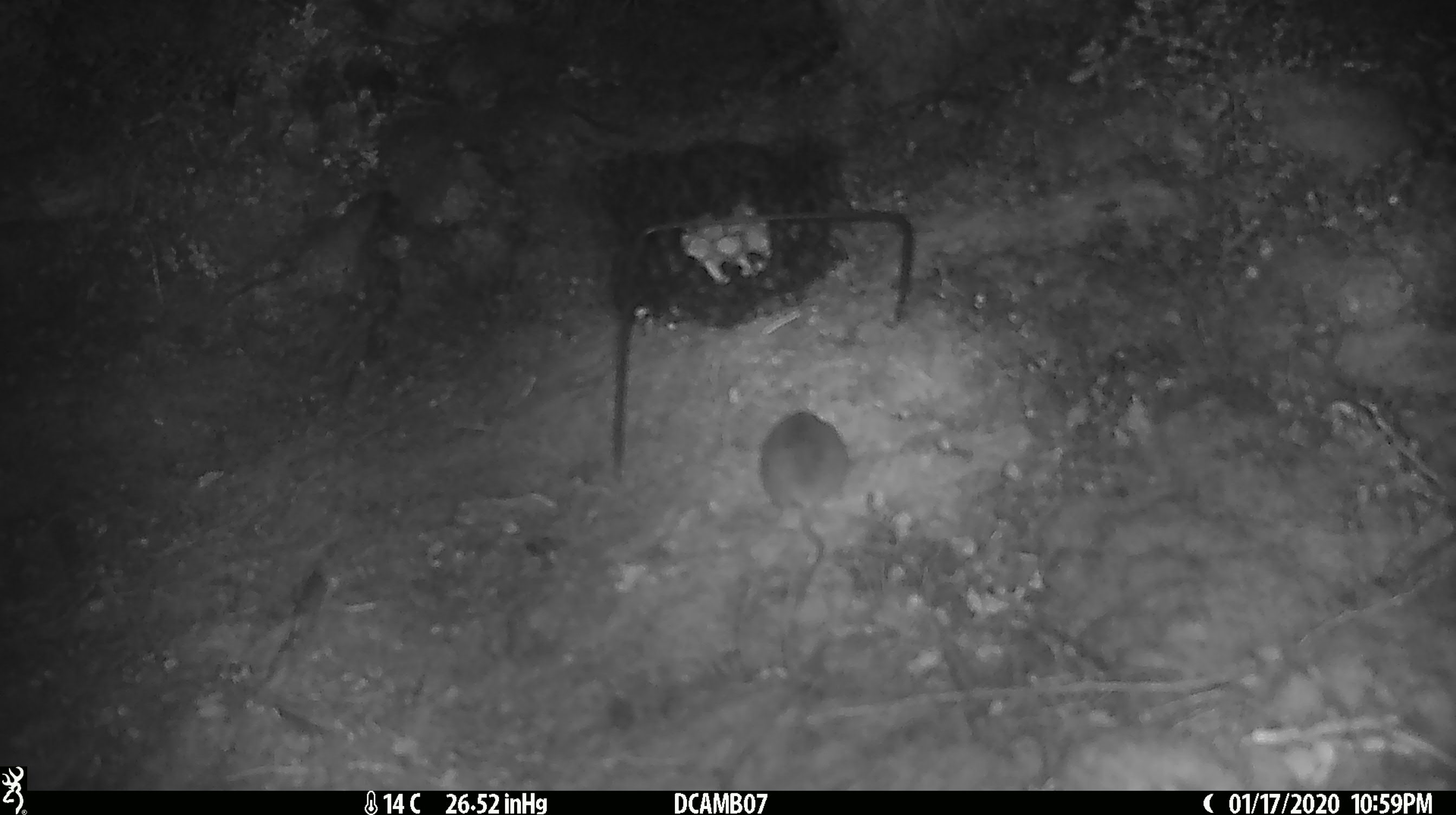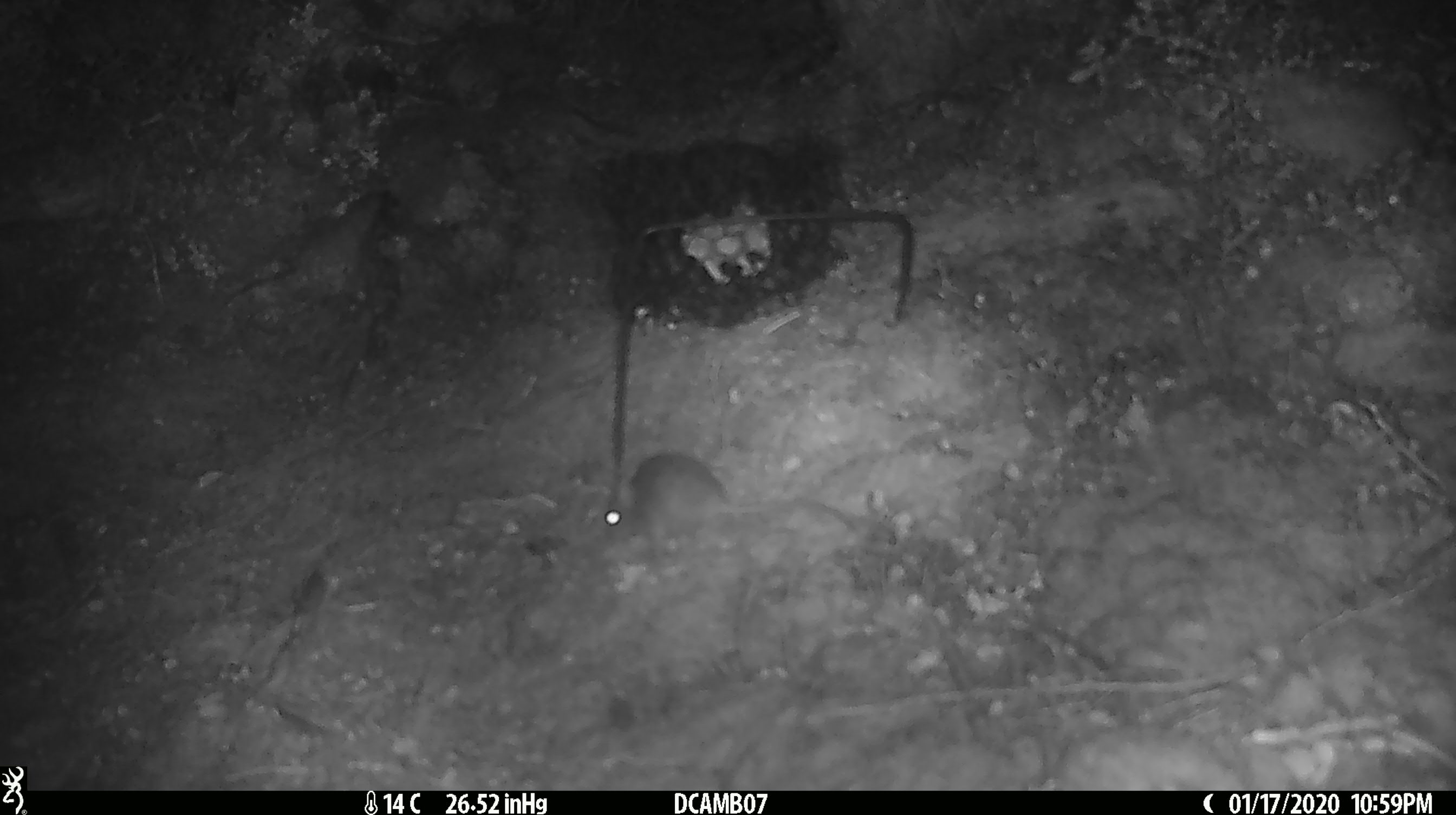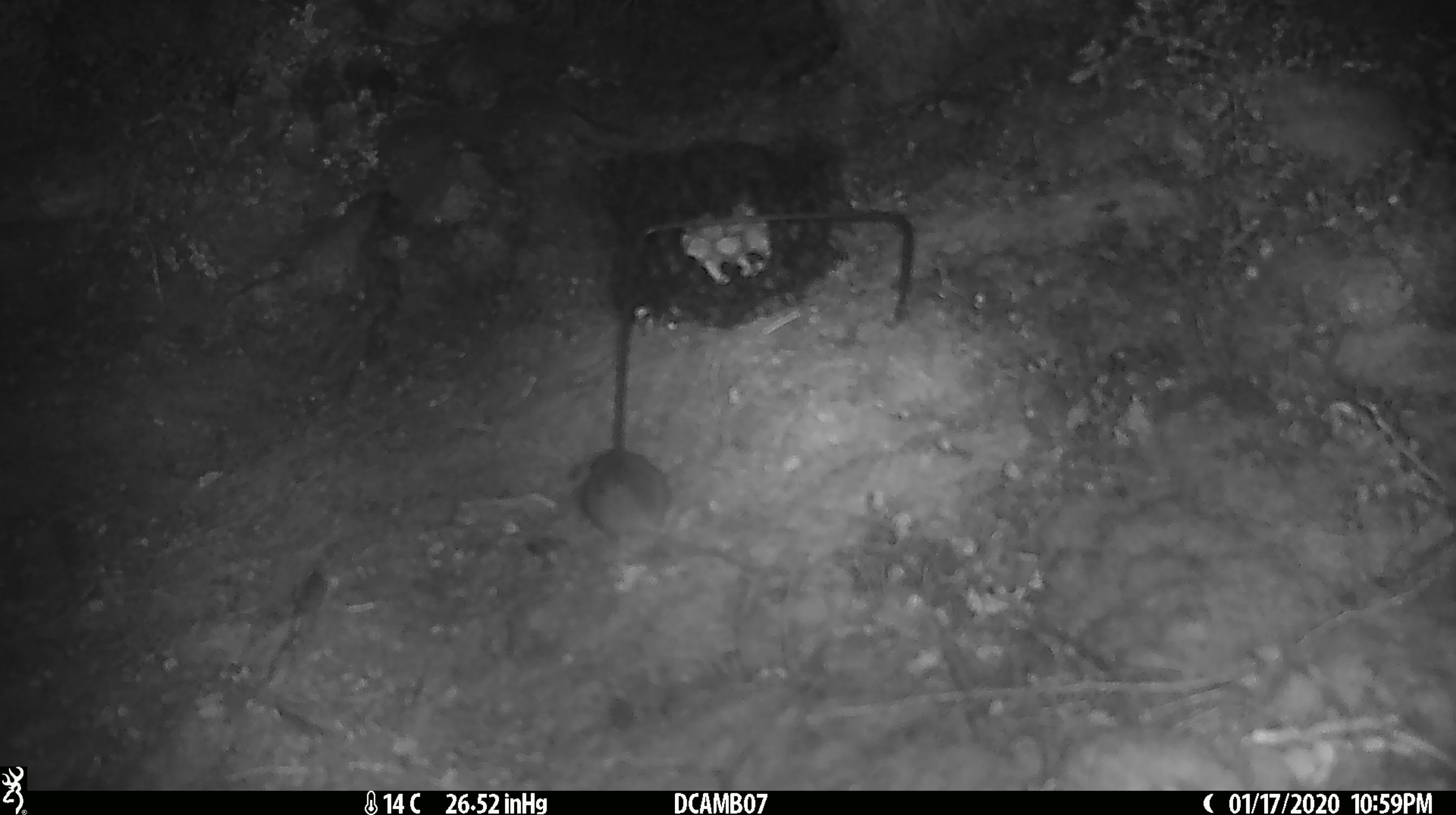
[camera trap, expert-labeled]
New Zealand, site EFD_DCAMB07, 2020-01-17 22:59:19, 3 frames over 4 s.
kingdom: Animalia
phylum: Chordata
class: Mammalia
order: Rodentia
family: Muridae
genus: Mus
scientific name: Mus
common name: mouse